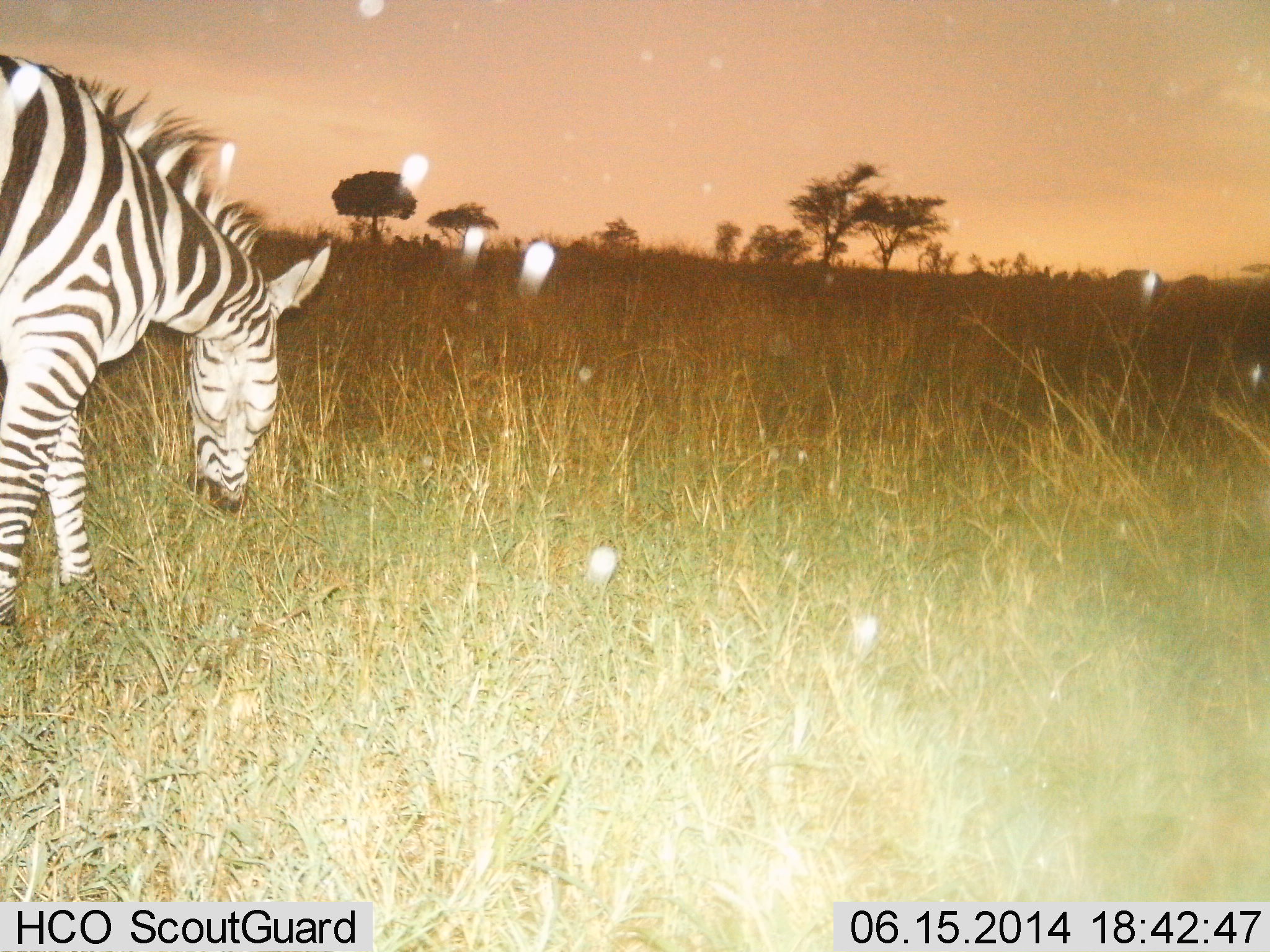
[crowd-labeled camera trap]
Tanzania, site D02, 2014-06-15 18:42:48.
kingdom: Animalia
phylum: Chordata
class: Mammalia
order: Perissodactyla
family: Equidae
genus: Equus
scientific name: Equus quagga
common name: plains zebra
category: zebra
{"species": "zebra (plains zebra) (Equus quagga)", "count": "1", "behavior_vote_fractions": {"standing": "0%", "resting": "0%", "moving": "30%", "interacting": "0%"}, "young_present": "0%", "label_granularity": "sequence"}